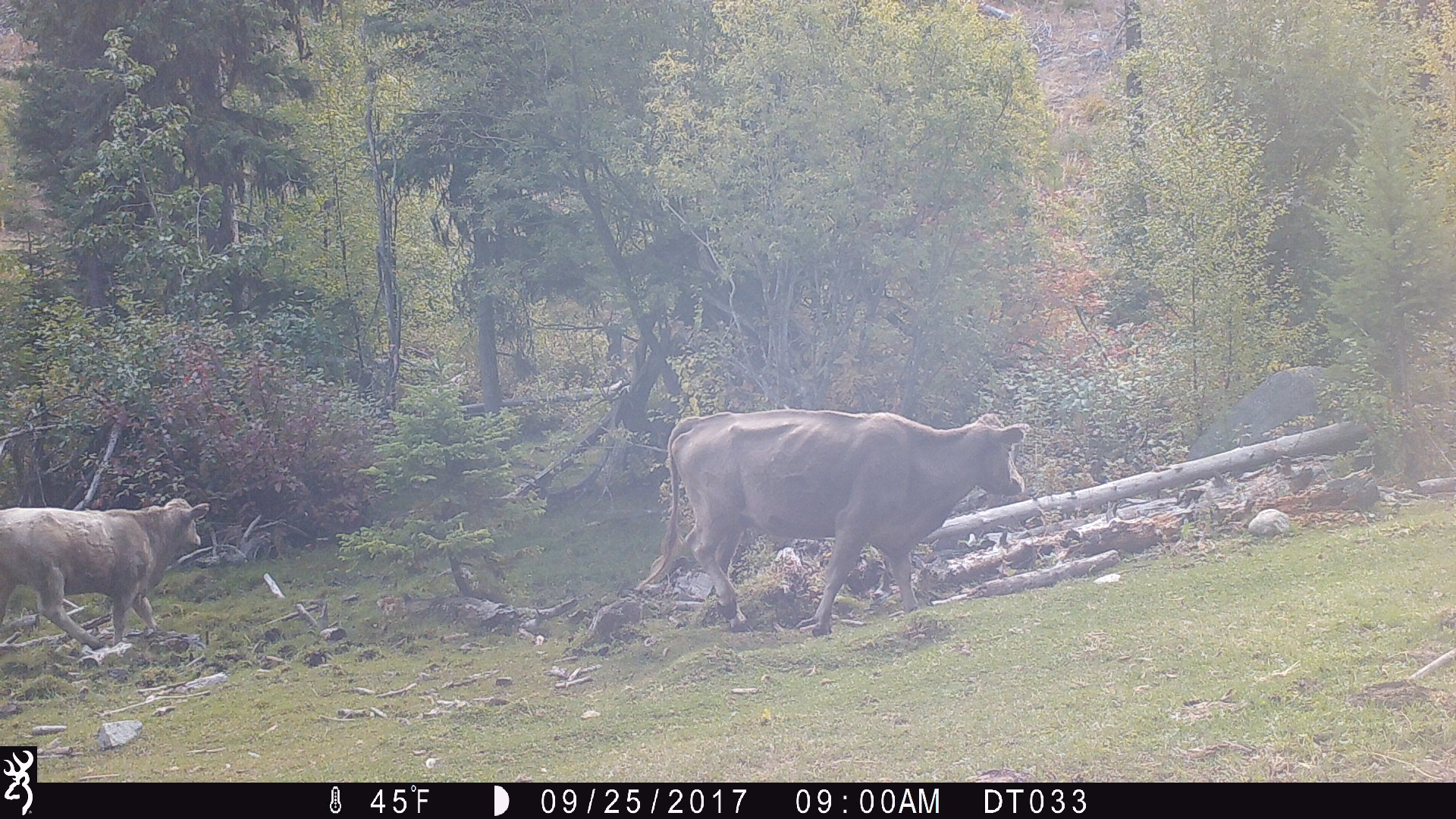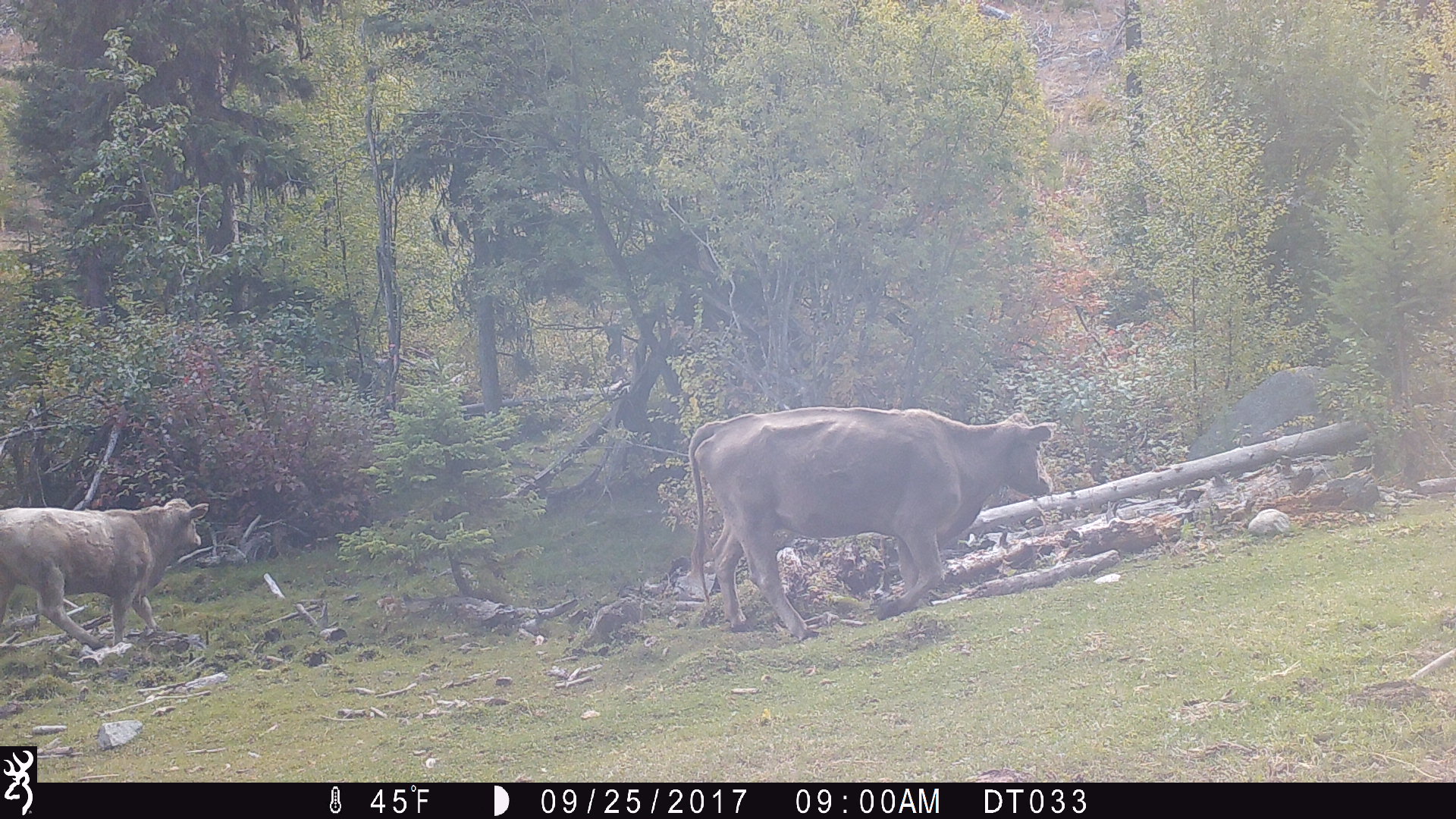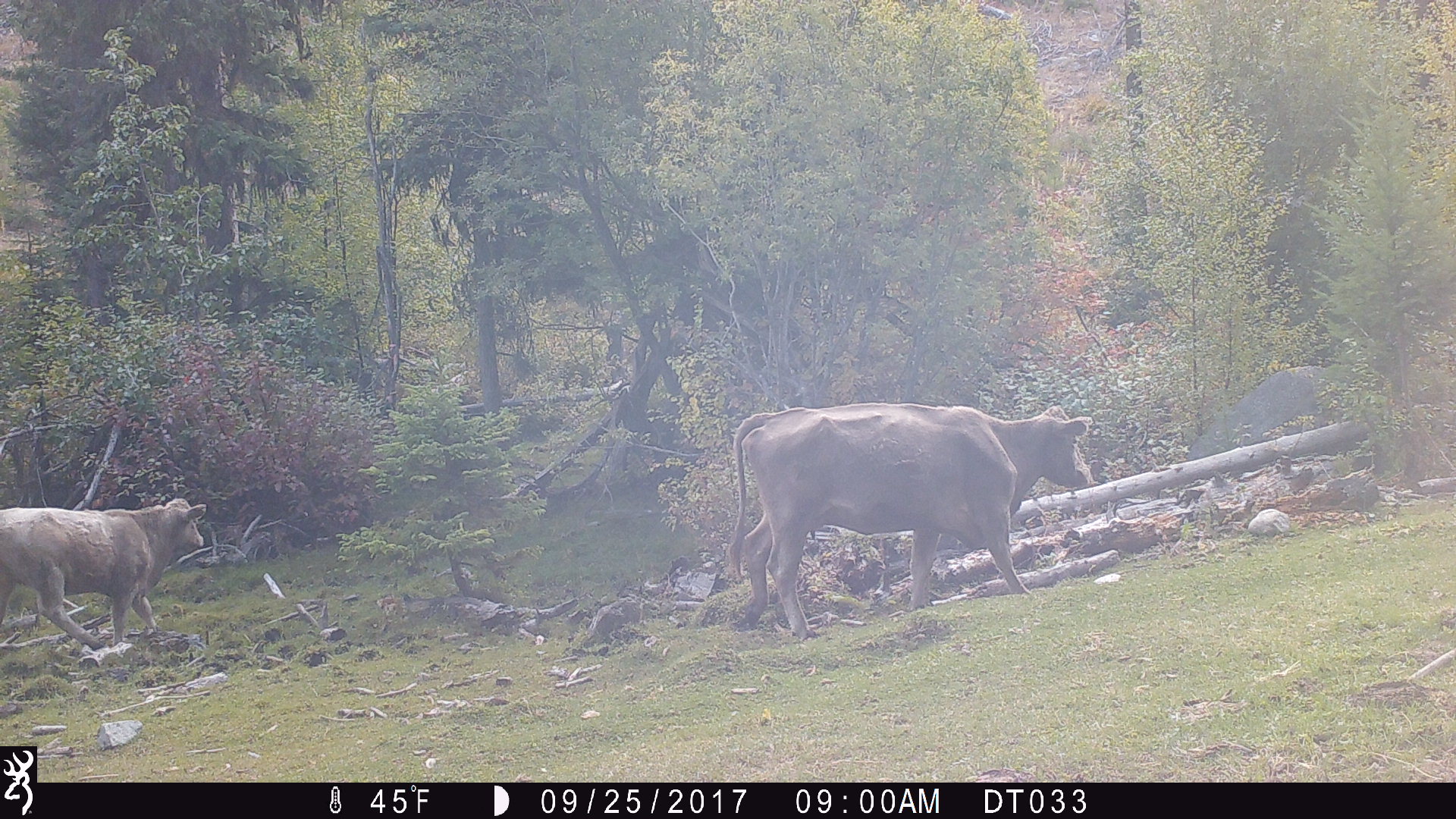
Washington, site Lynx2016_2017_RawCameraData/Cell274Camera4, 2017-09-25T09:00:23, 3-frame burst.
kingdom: Animalia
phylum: Chordata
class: Mammalia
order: Artiodactyla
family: Bovidae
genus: Bos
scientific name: Bos taurus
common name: domestic cattle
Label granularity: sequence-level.